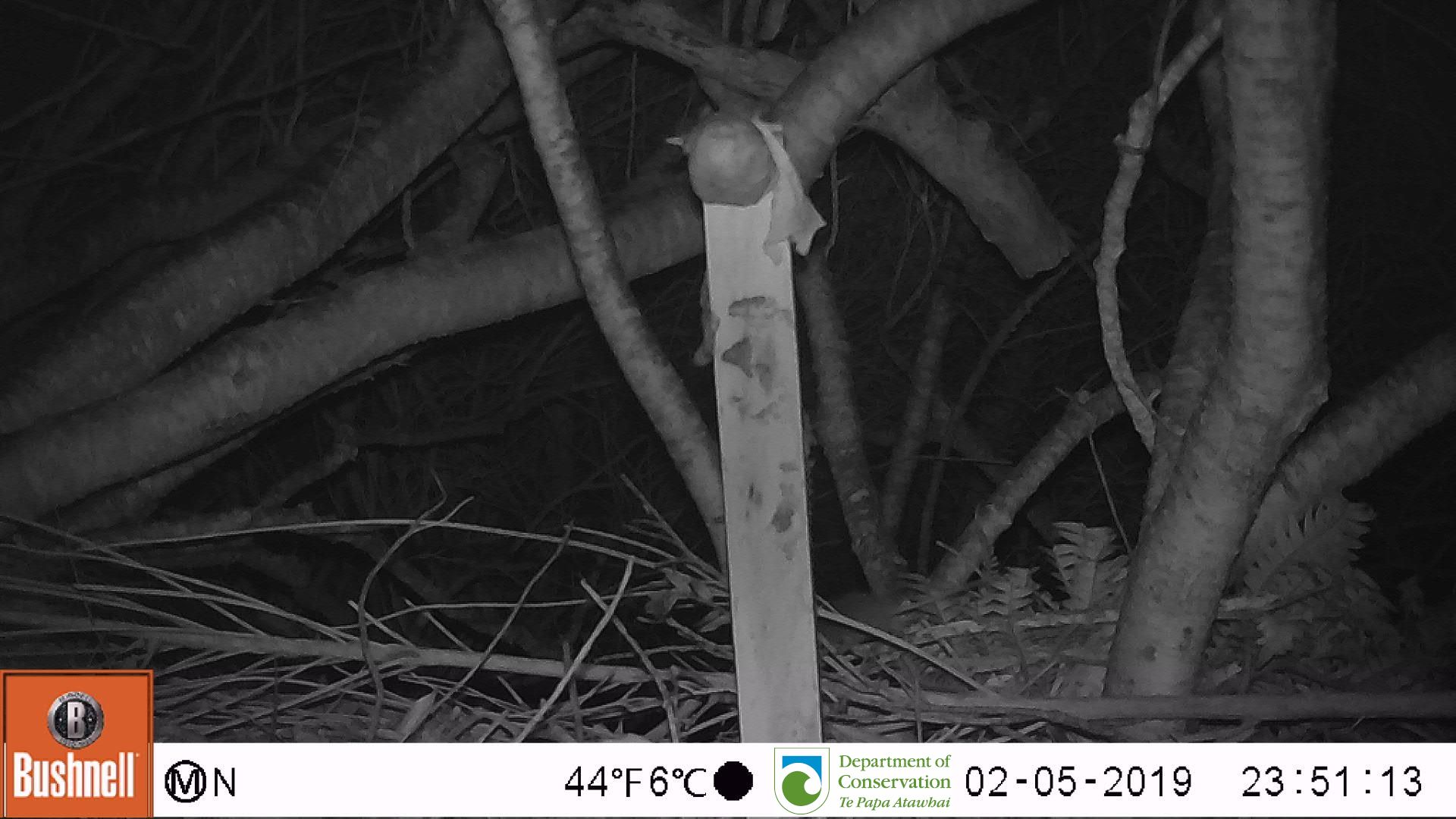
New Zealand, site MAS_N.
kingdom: Animalia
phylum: Chordata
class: Mammalia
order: Rodentia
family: Muridae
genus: Mus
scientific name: Mus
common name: mouse